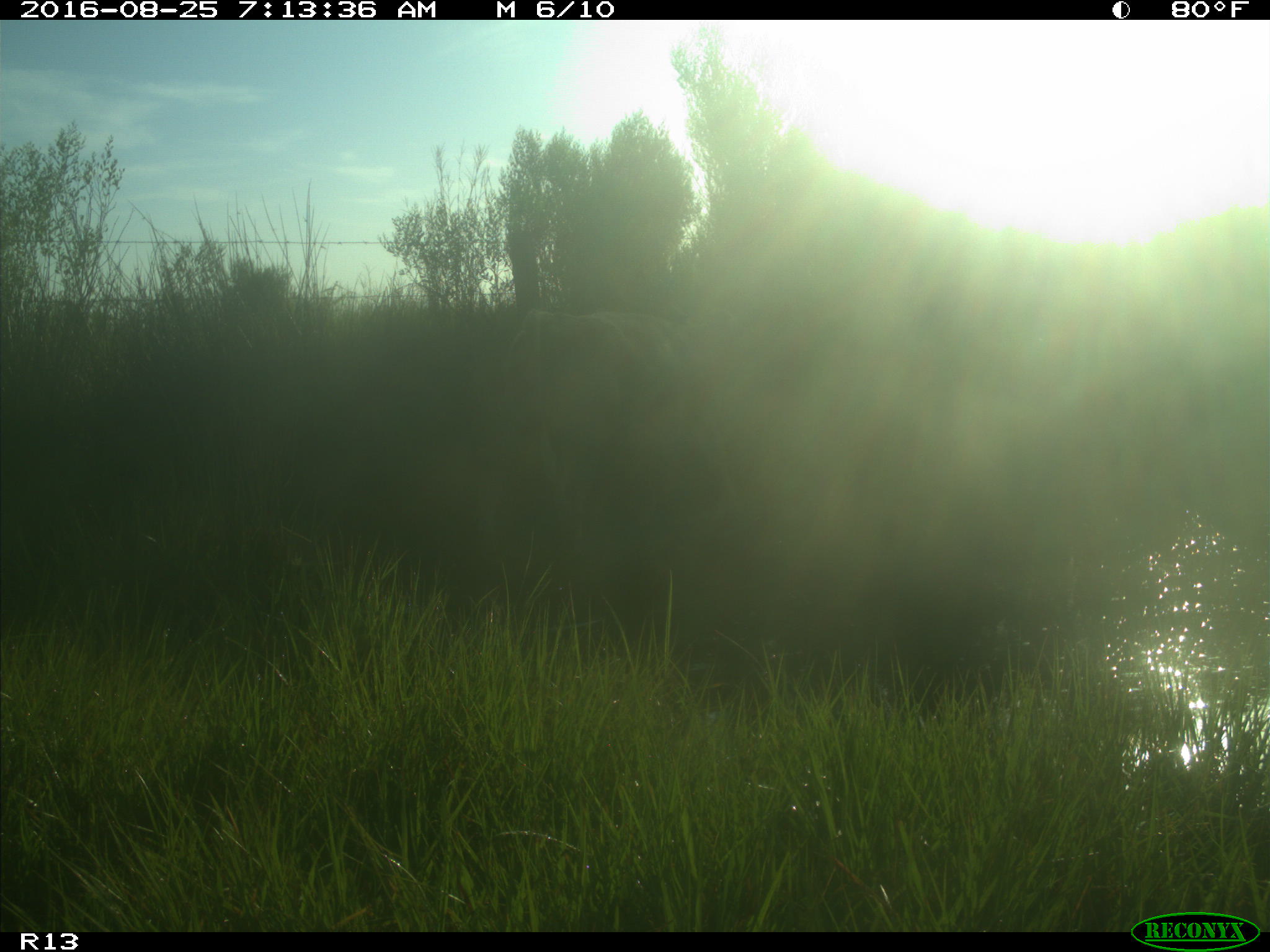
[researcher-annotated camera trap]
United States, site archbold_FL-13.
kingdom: Animalia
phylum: Chordata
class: Mammalia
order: Artiodactyla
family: Bovidae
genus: Bos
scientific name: Bos taurus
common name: domestic cow